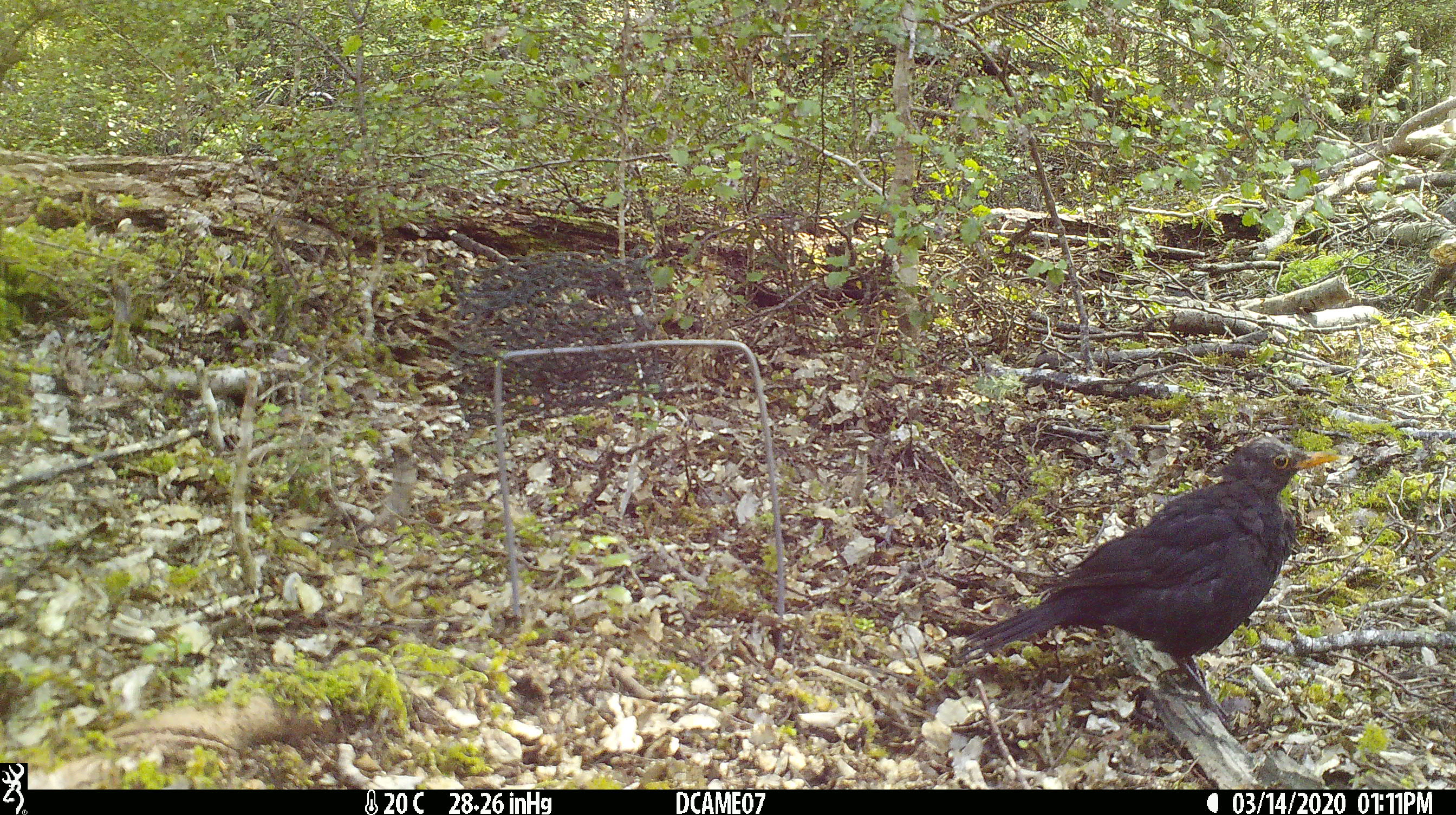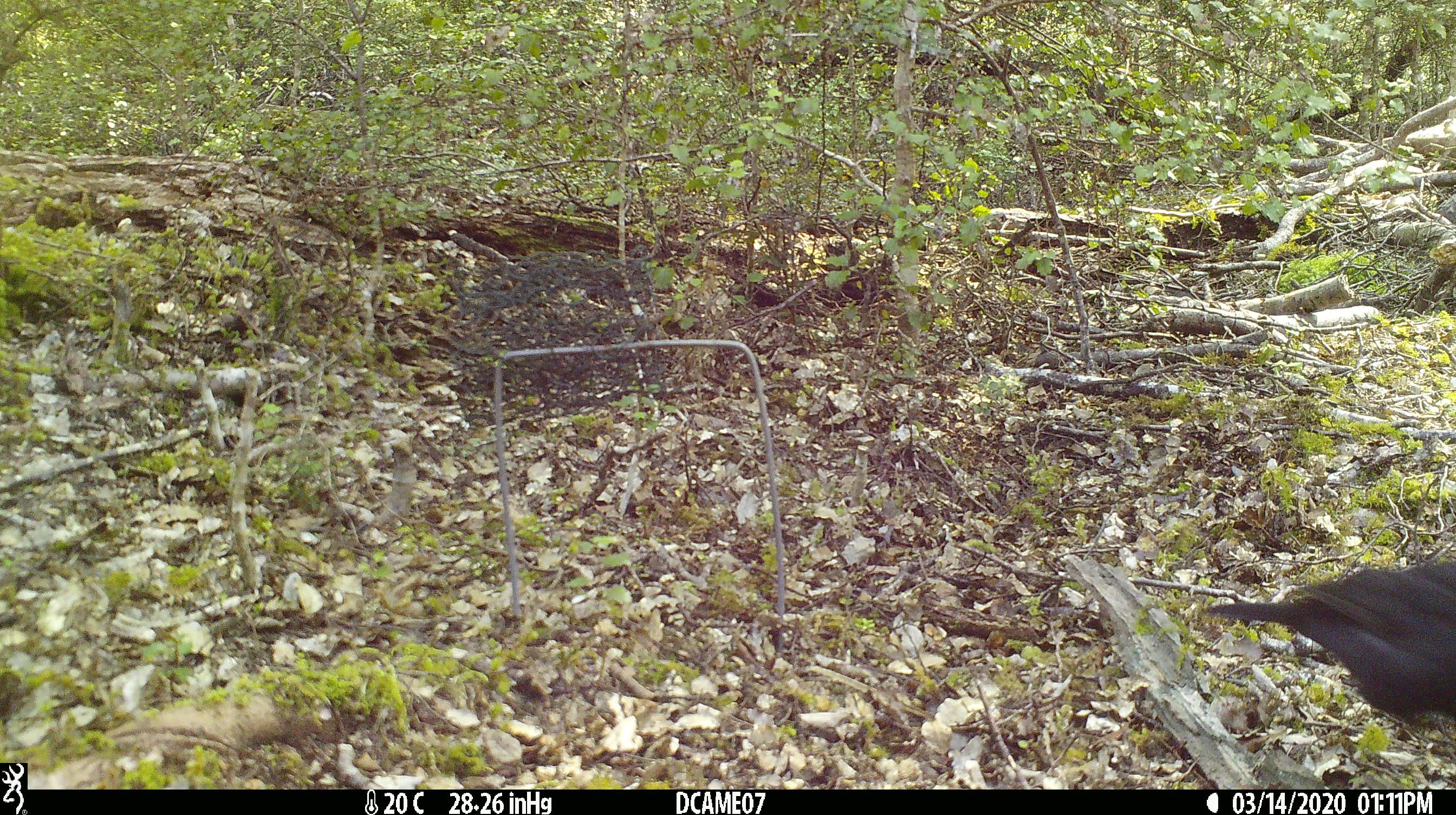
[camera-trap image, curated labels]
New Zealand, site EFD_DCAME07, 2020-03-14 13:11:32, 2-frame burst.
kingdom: Animalia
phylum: Chordata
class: Aves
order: Passeriformes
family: Turdidae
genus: Turdus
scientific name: Turdus merula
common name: eurasian blackbird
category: blackbird